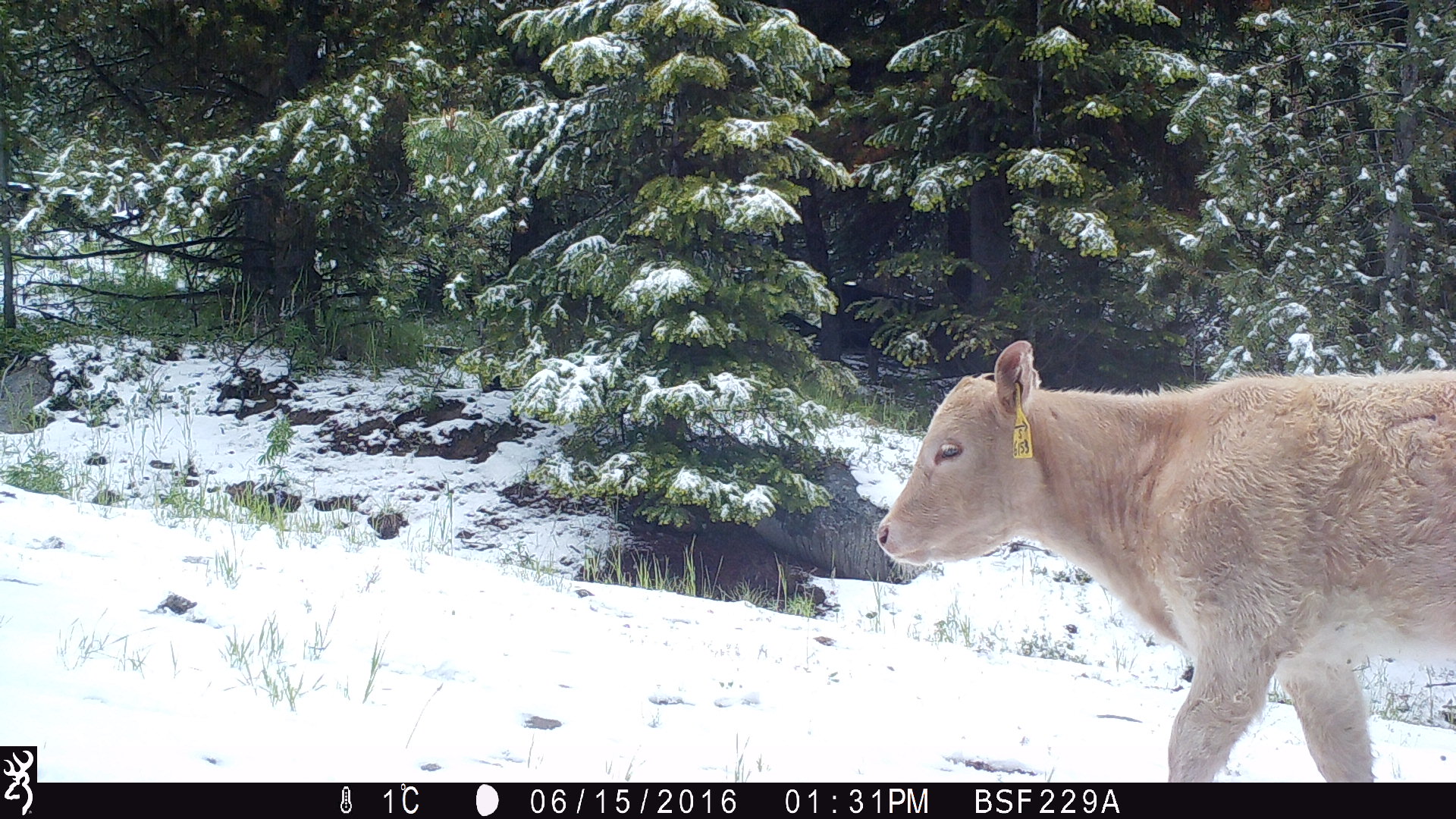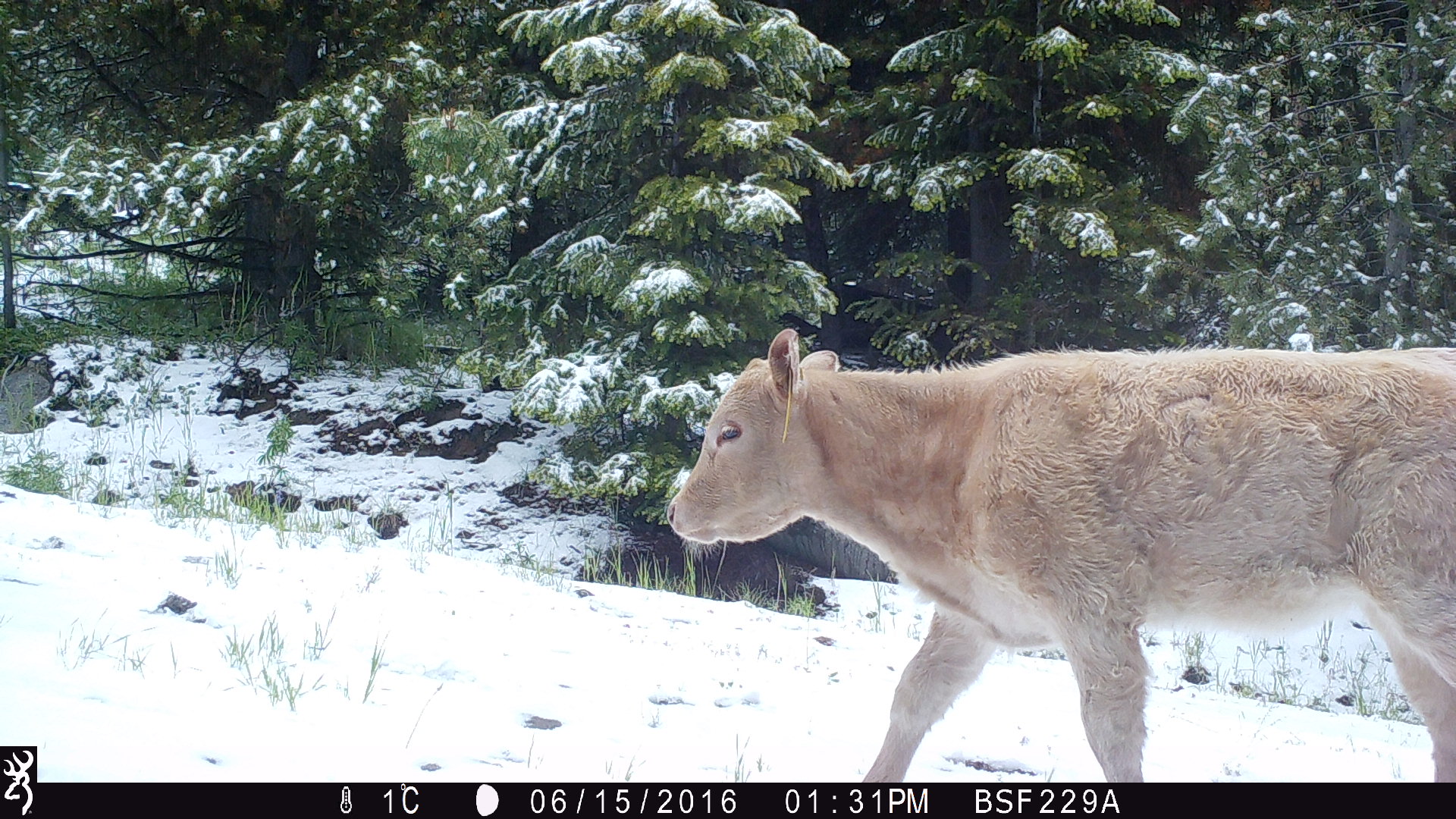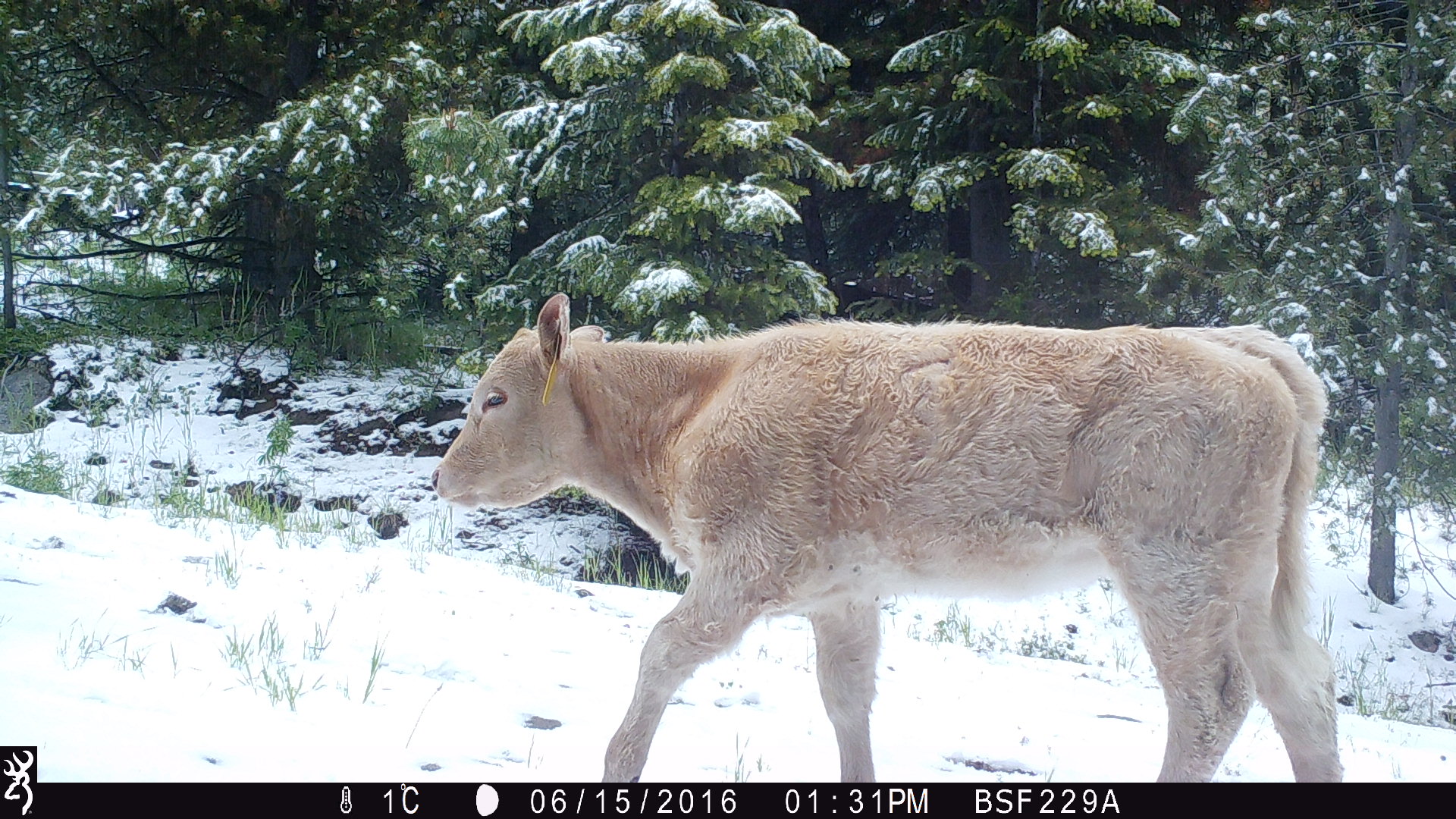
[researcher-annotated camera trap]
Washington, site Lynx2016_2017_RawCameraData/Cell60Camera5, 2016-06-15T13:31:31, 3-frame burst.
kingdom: Animalia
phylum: Chordata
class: Mammalia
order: Artiodactyla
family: Bovidae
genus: Bos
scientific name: Bos taurus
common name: domestic cattle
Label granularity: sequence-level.